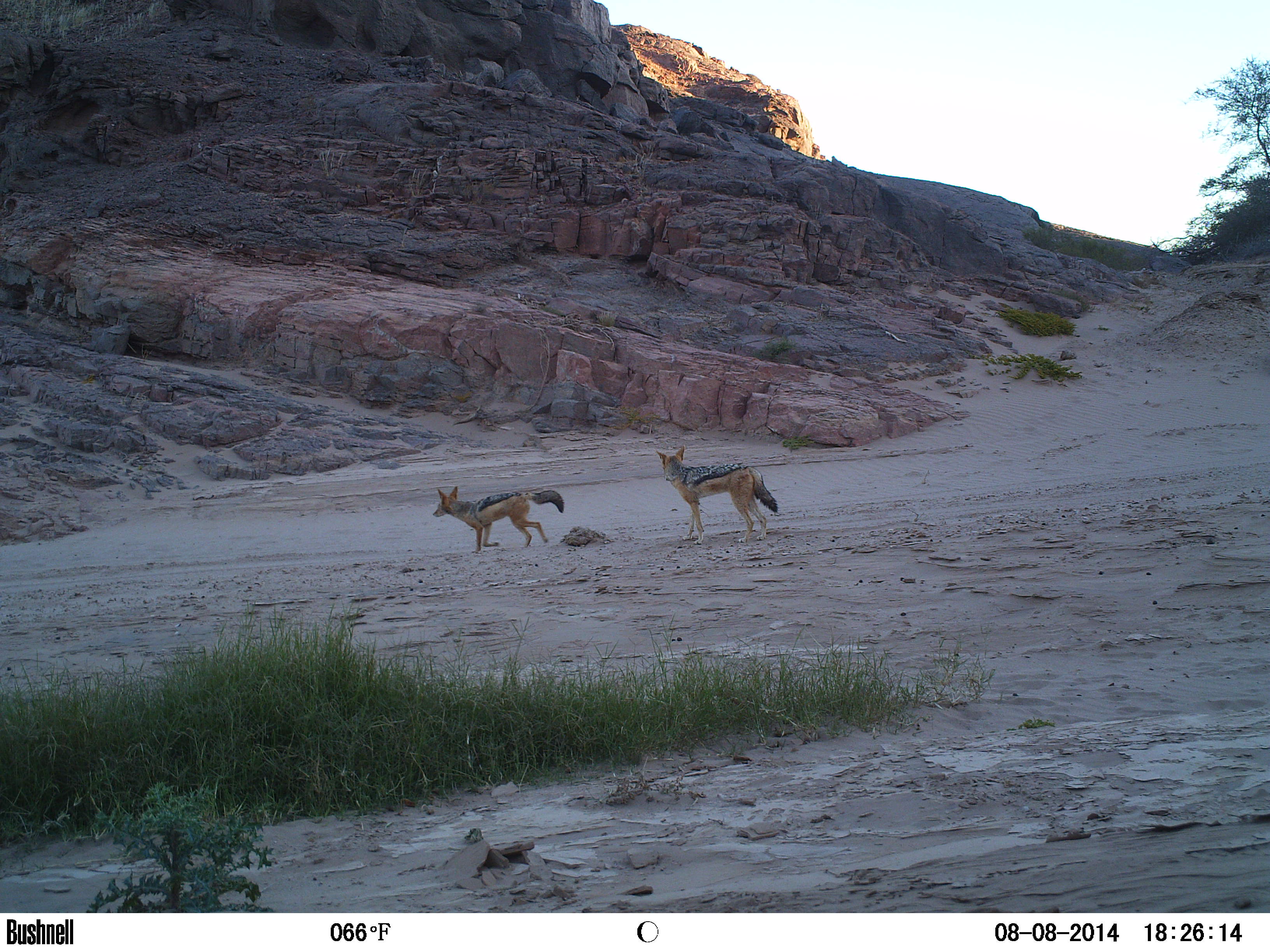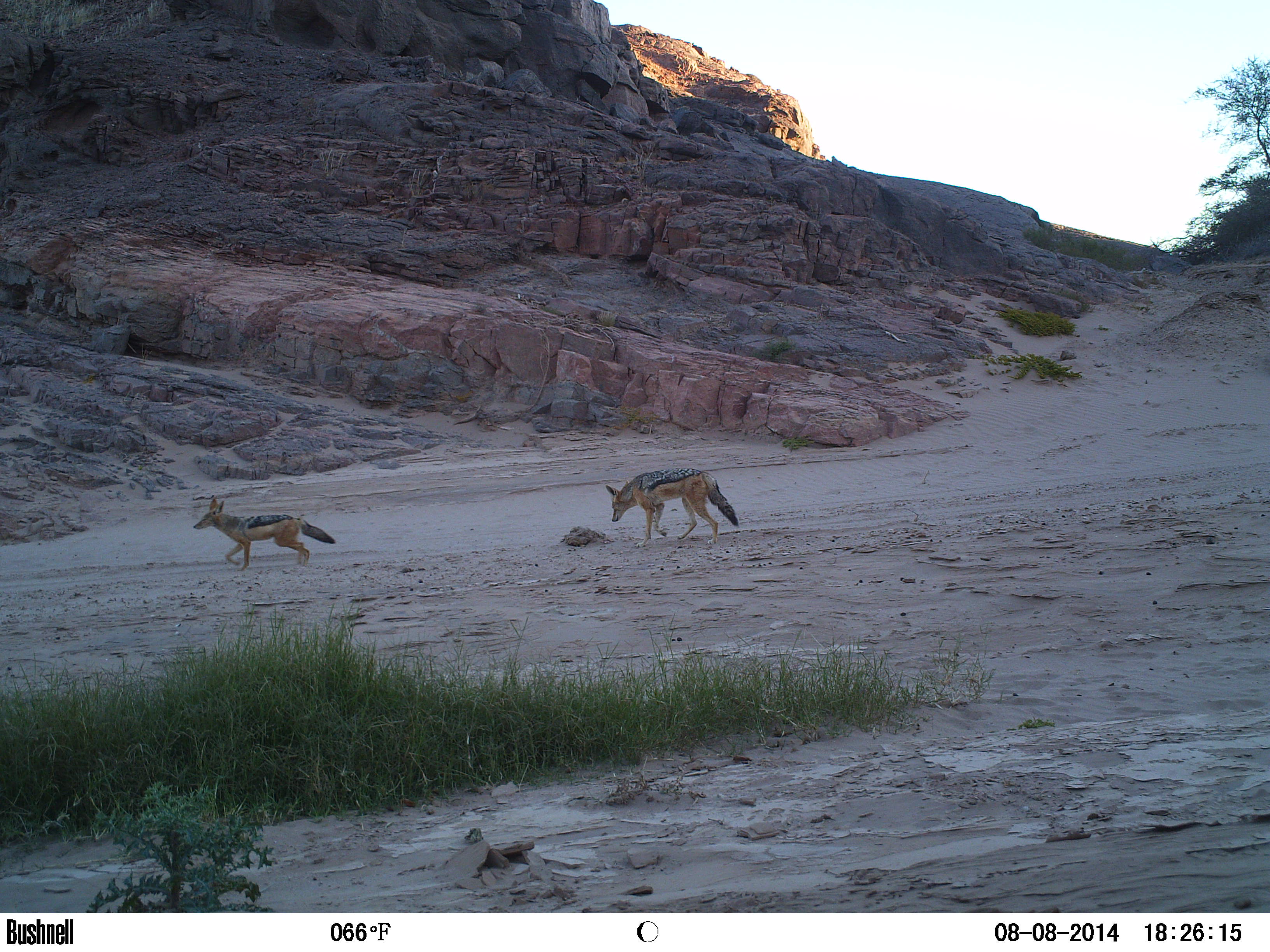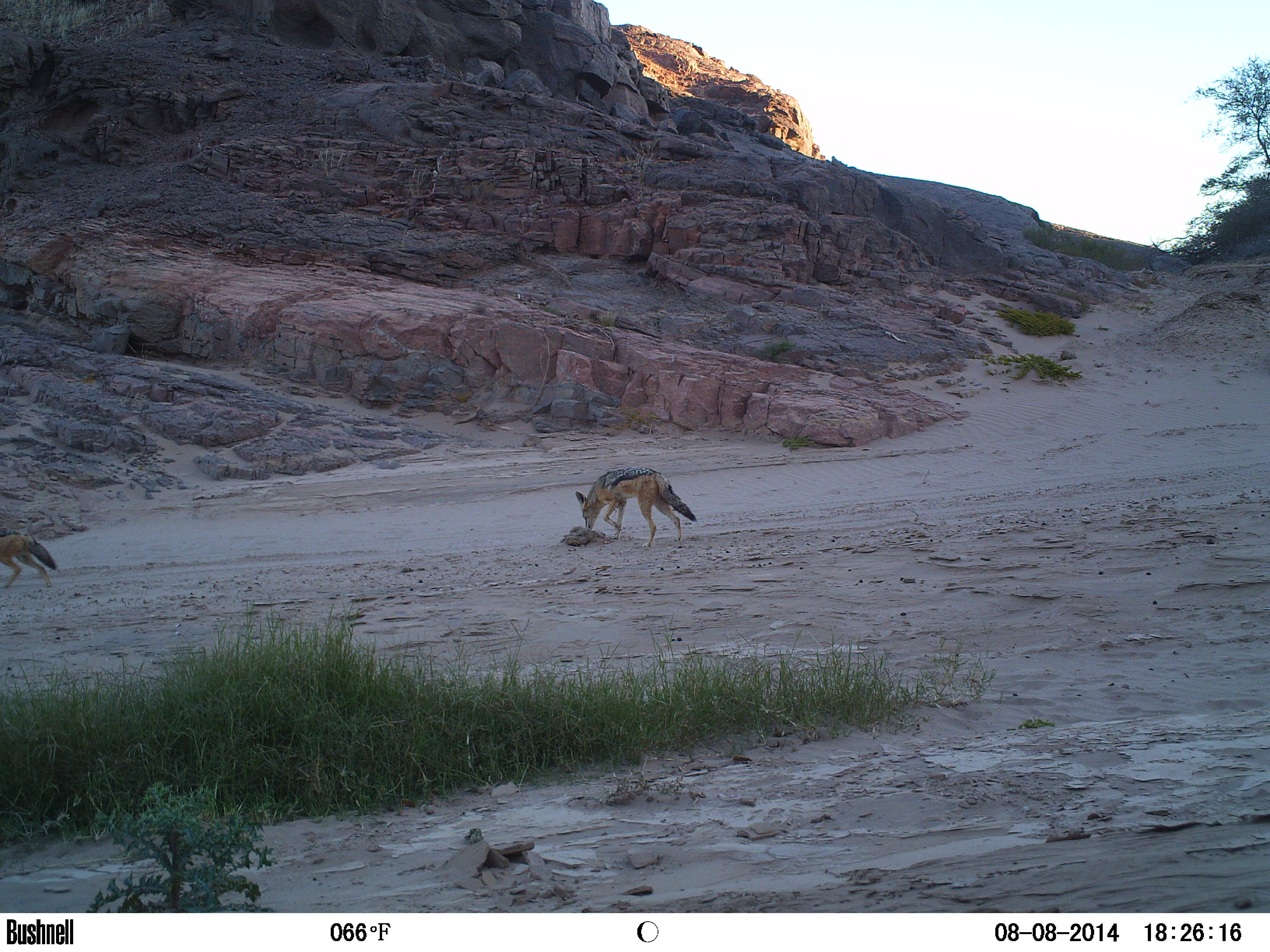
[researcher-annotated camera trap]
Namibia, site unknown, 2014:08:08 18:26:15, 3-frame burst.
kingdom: Animalia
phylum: Chordata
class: Mammalia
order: Carnivora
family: Canidae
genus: Lupulella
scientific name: Lupulella mesomelas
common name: black-backed jackal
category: canis mesomelas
Canis mesomelas (black-backed jackal) (Lupulella mesomelas).